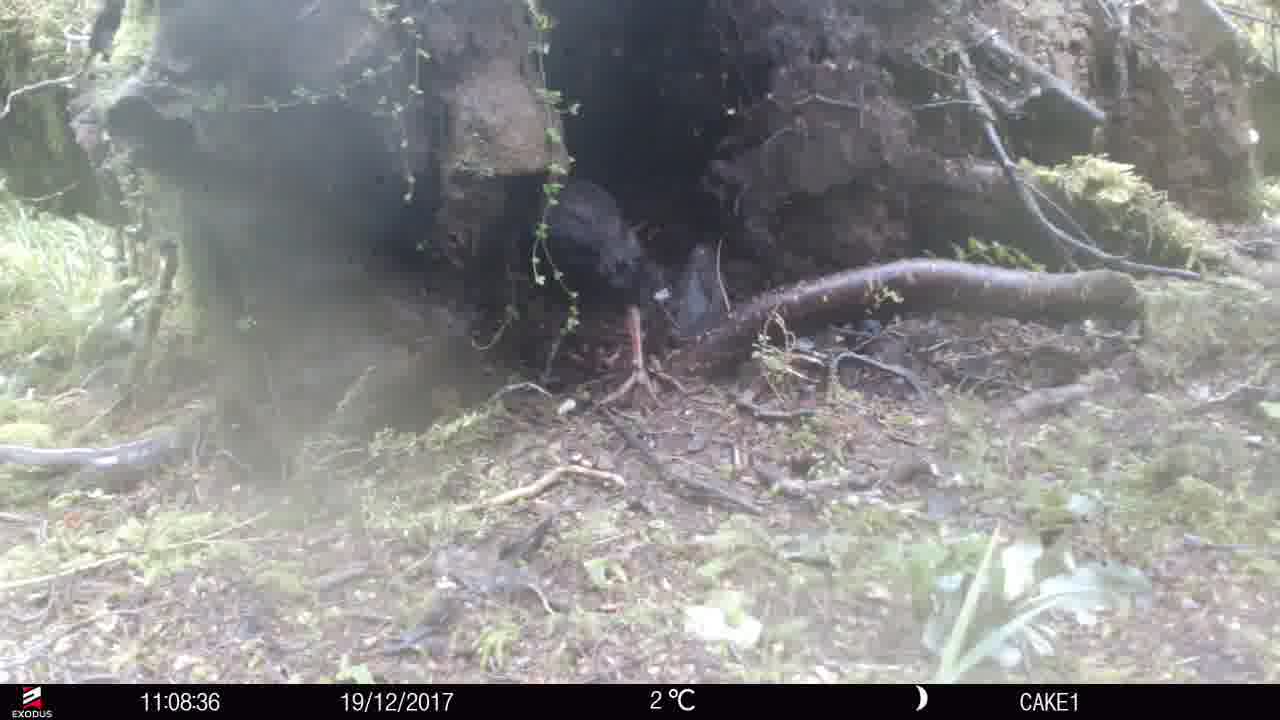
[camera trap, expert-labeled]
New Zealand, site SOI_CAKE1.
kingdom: Animalia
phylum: Chordata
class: Aves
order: Gruiformes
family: Rallidae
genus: Gallirallus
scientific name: Gallirallus australis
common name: weka